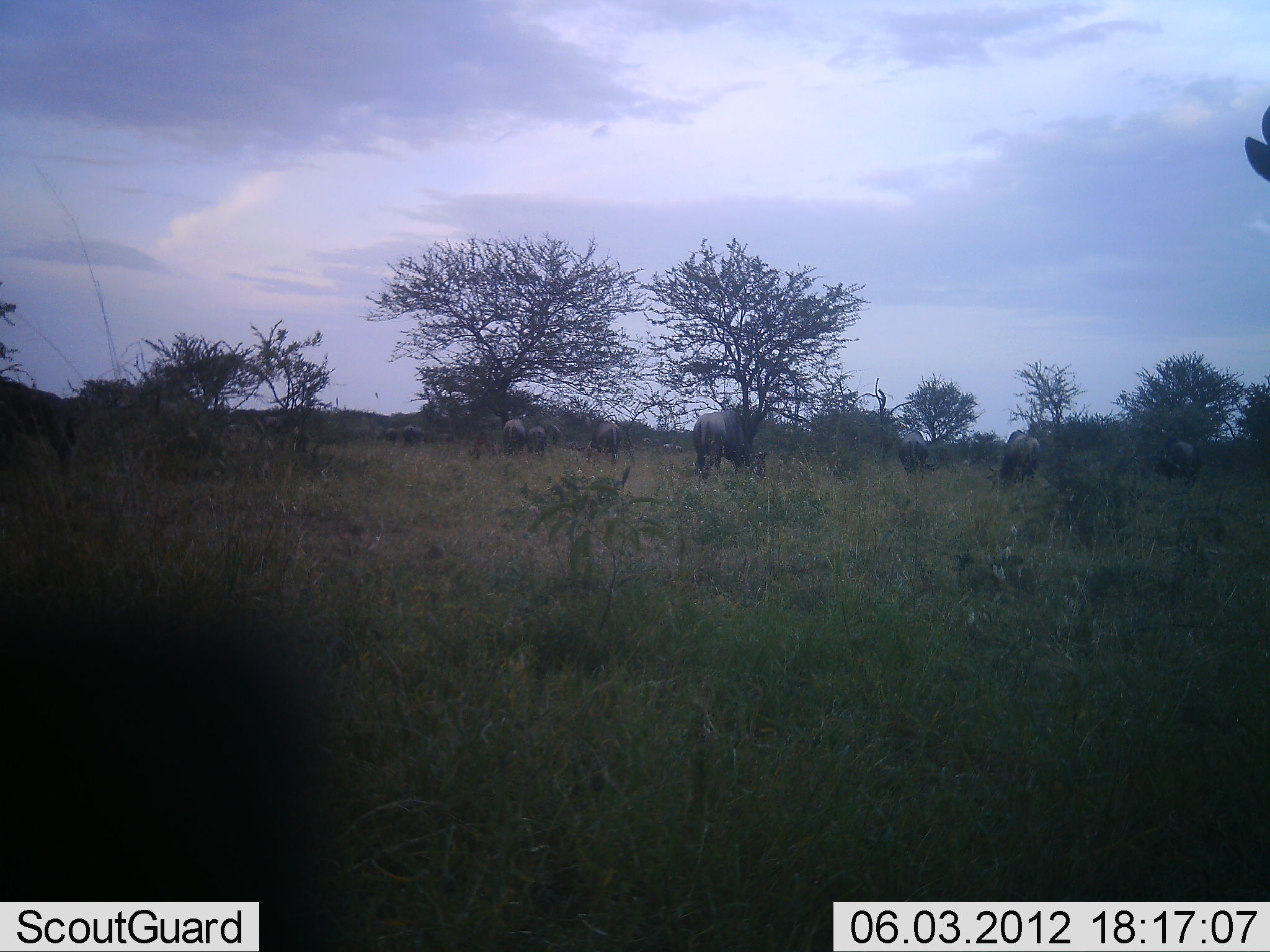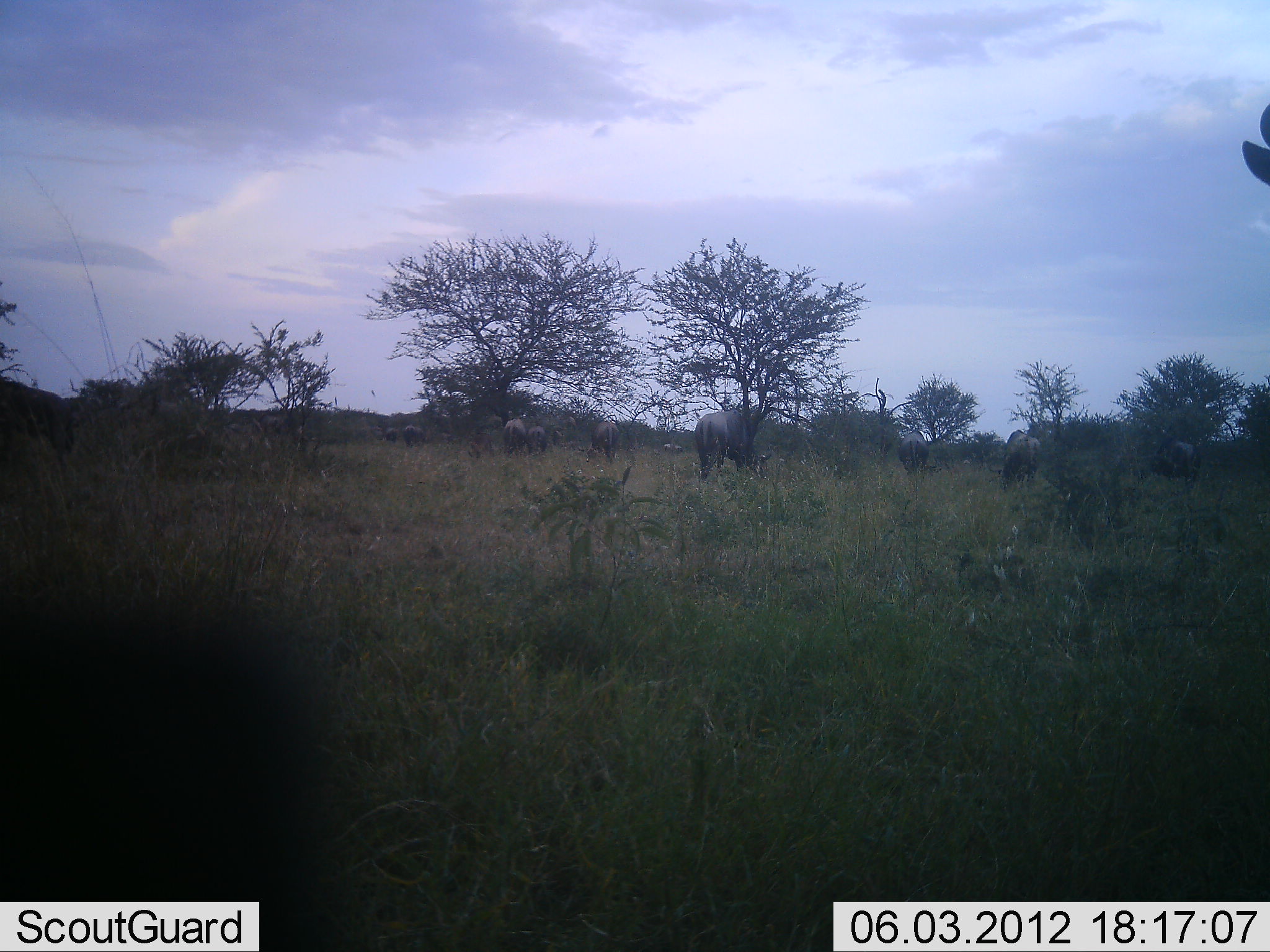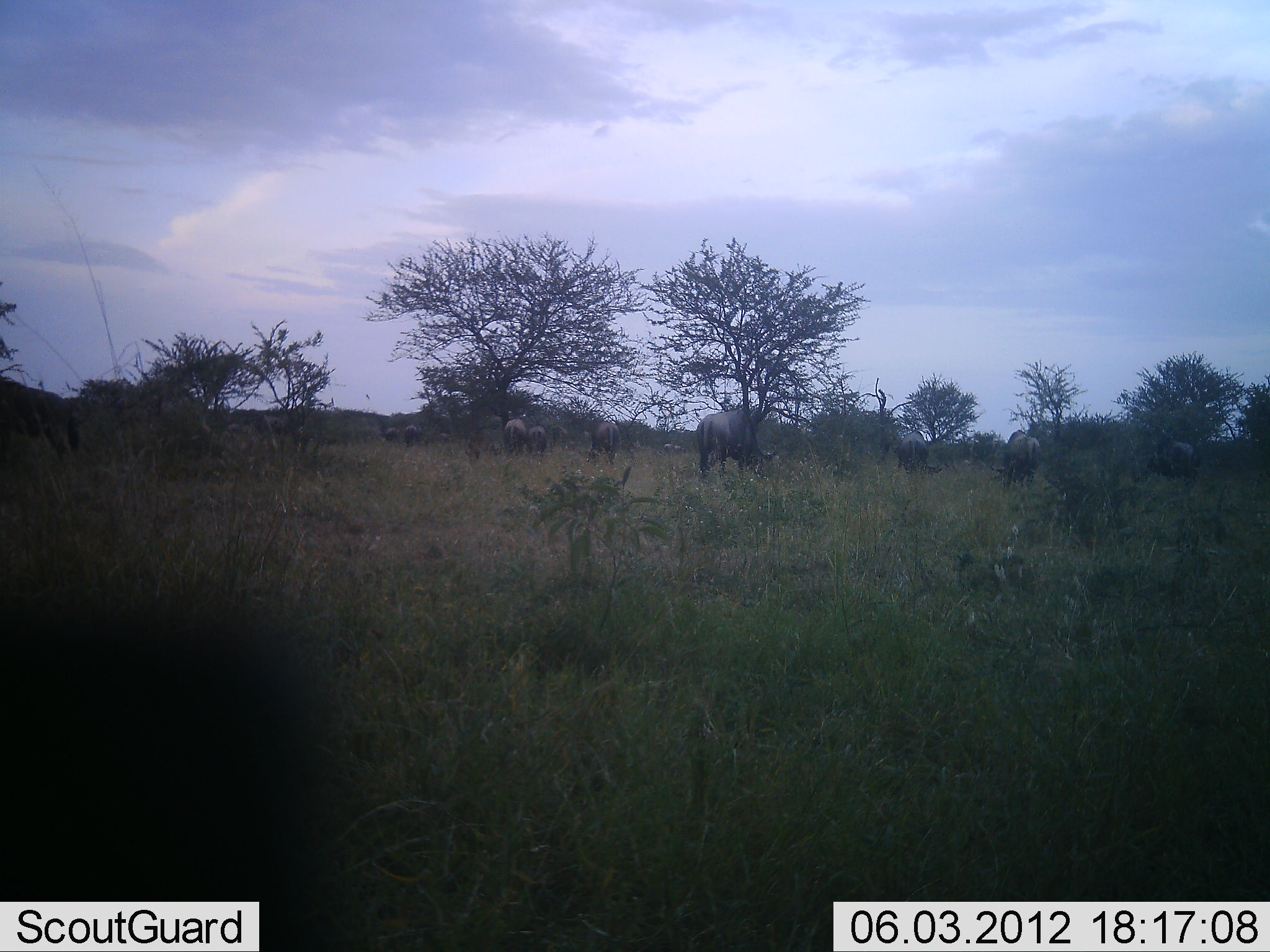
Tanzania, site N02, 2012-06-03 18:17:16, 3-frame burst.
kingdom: Animalia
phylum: Chordata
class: Mammalia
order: Artiodactyla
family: Bovidae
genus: Connochaetes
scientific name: Connochaetes taurinus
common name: blue wildebeest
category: wildebeest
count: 11-50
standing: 70%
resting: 0%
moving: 10%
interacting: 0%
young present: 0%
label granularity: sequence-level